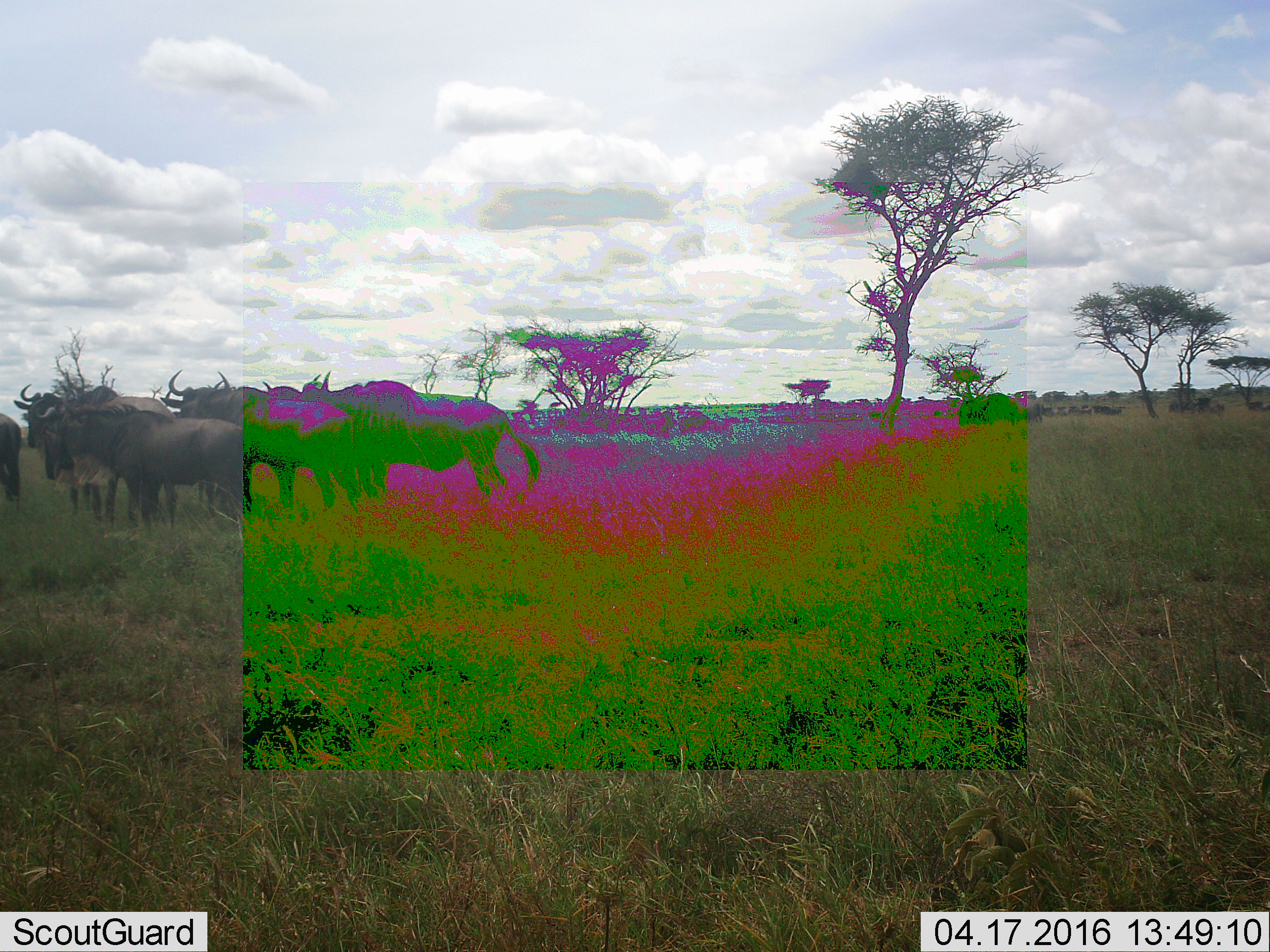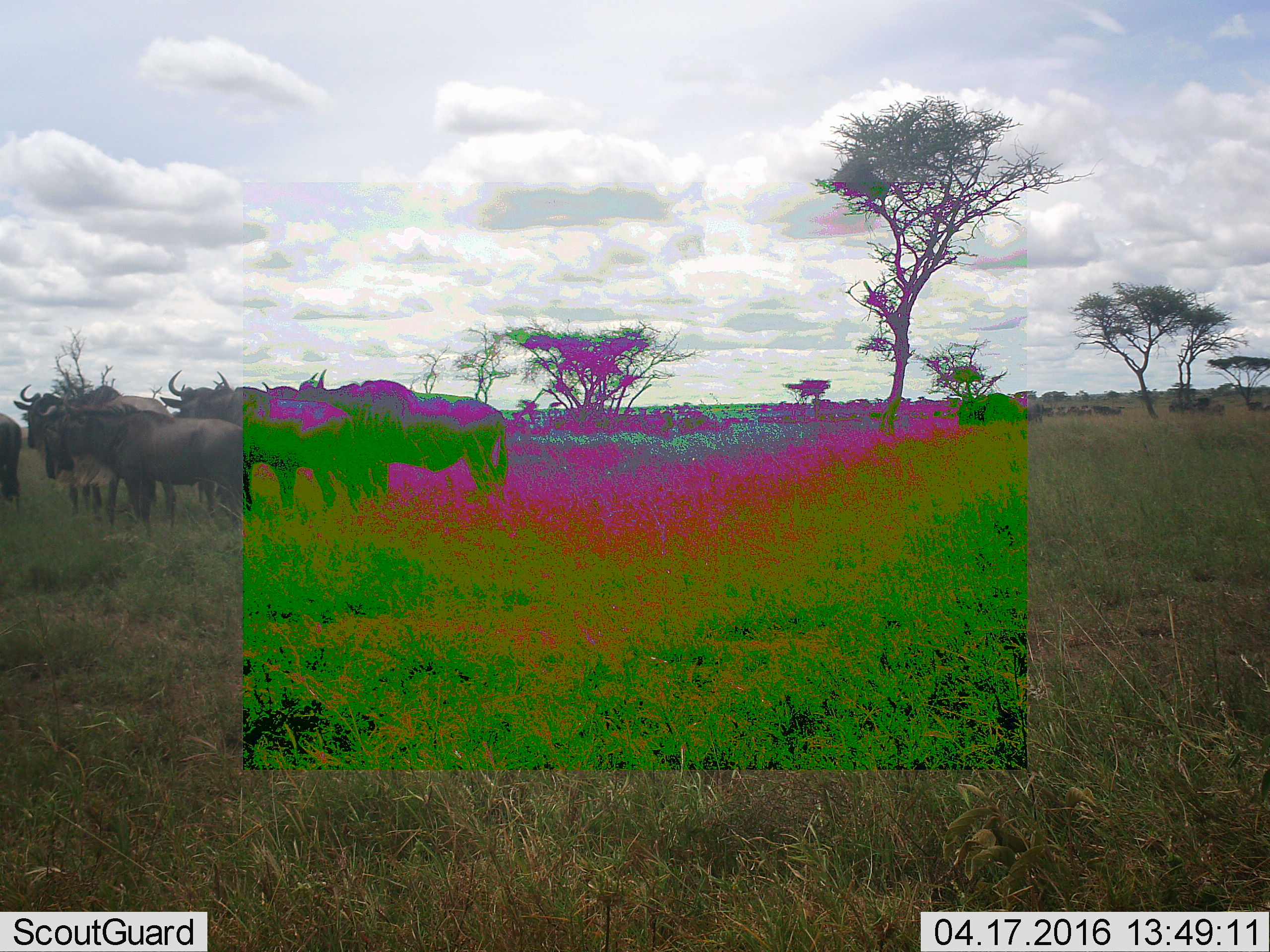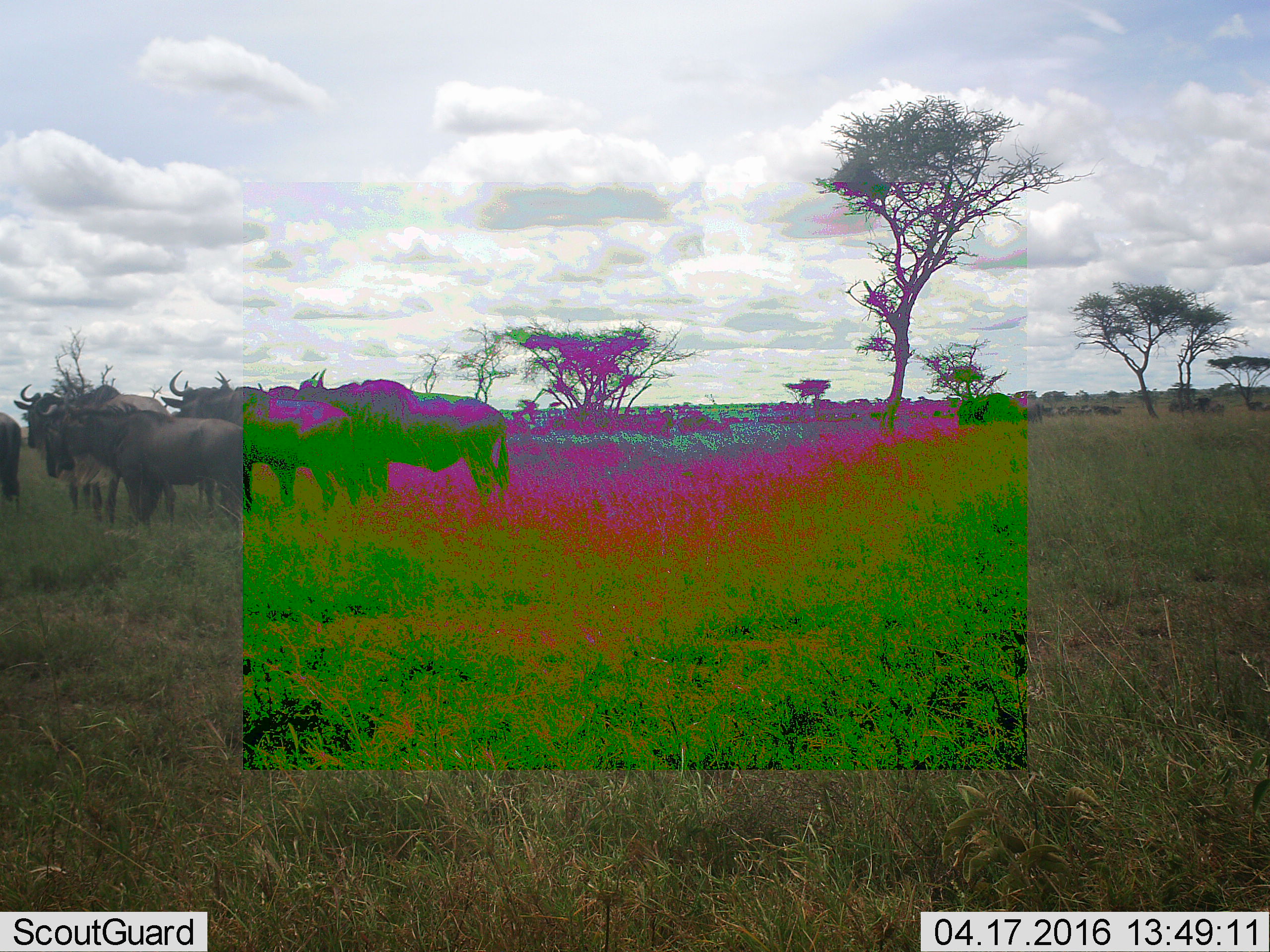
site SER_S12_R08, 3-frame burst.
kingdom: Animalia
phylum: Chordata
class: Mammalia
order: Artiodactyla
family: Bovidae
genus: Connochaetes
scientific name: Connochaetes taurinus taurinus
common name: blue wildebeest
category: wildebeestblue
Wildebeestblue (blue wildebeest) (Connochaetes taurinus taurinus), count 11-50. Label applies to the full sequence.